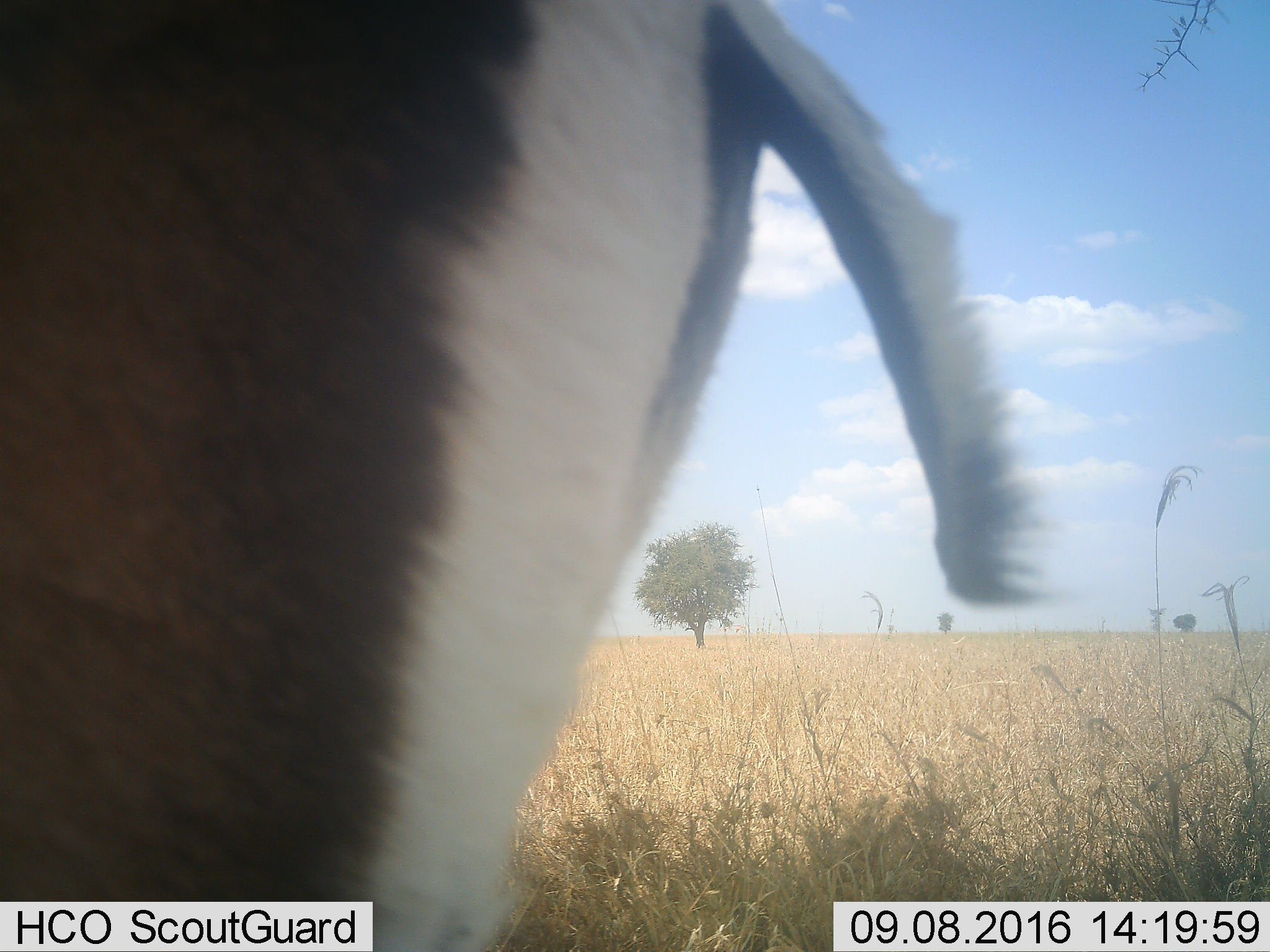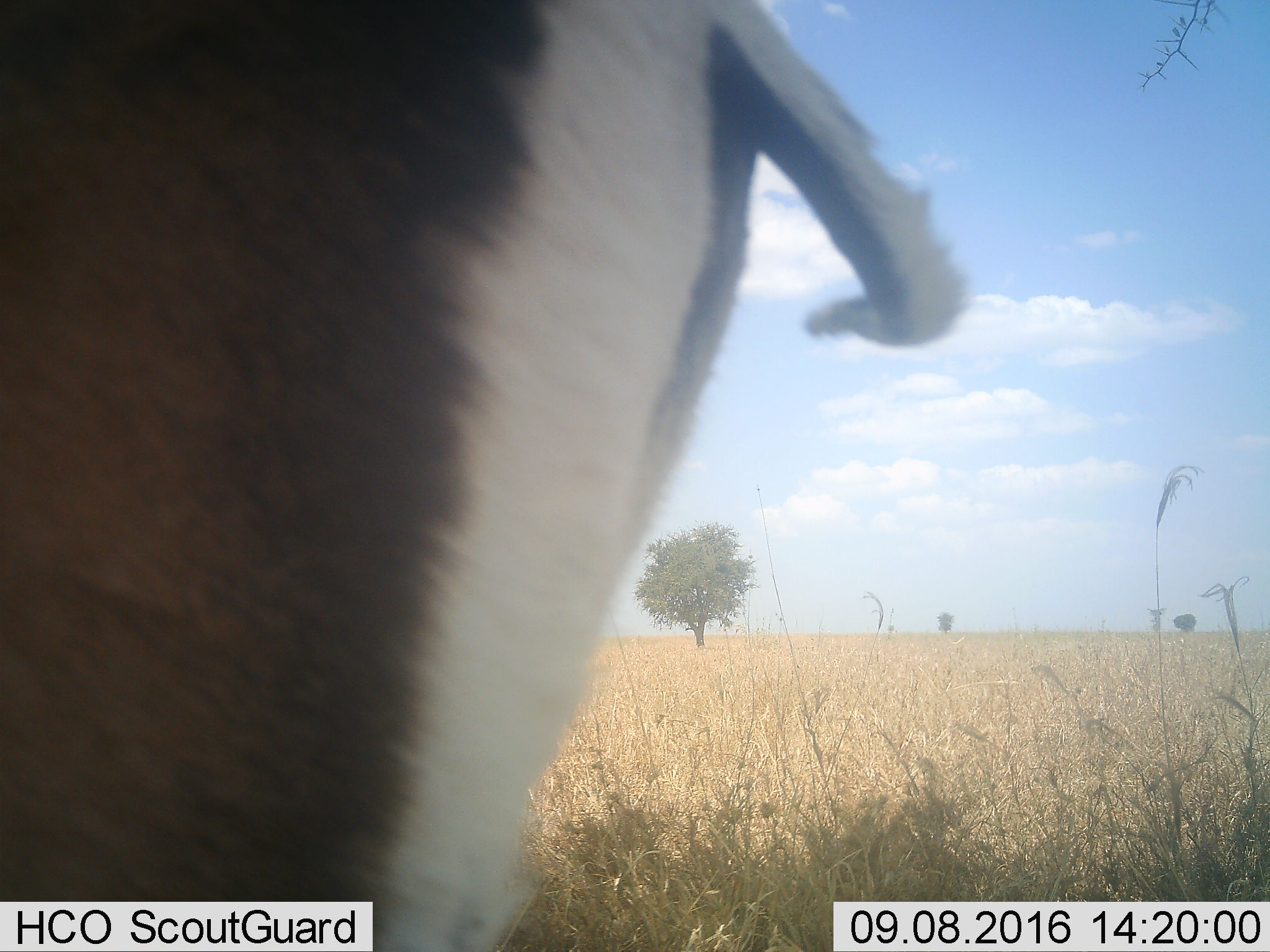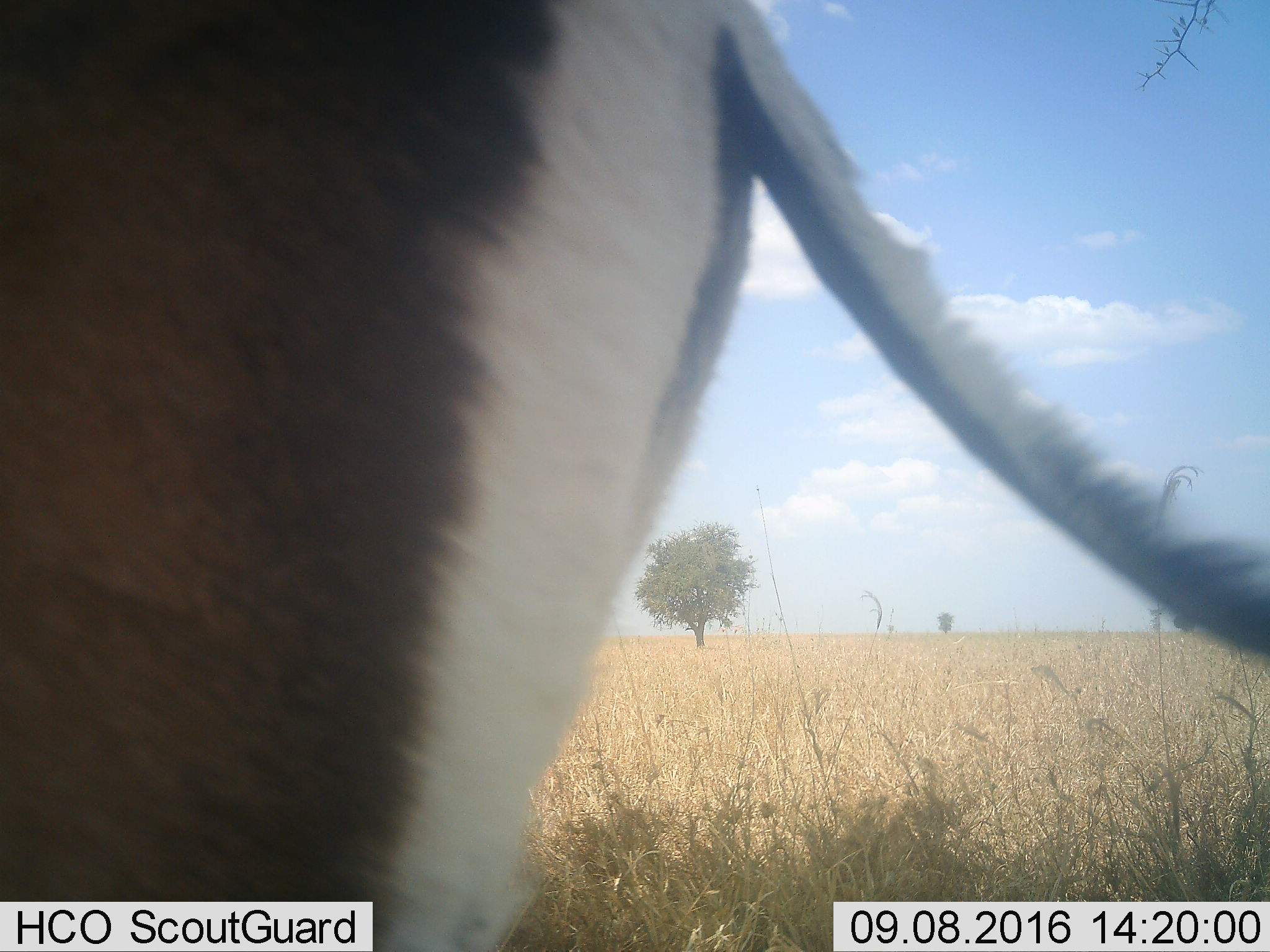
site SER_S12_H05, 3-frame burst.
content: unidentified animal